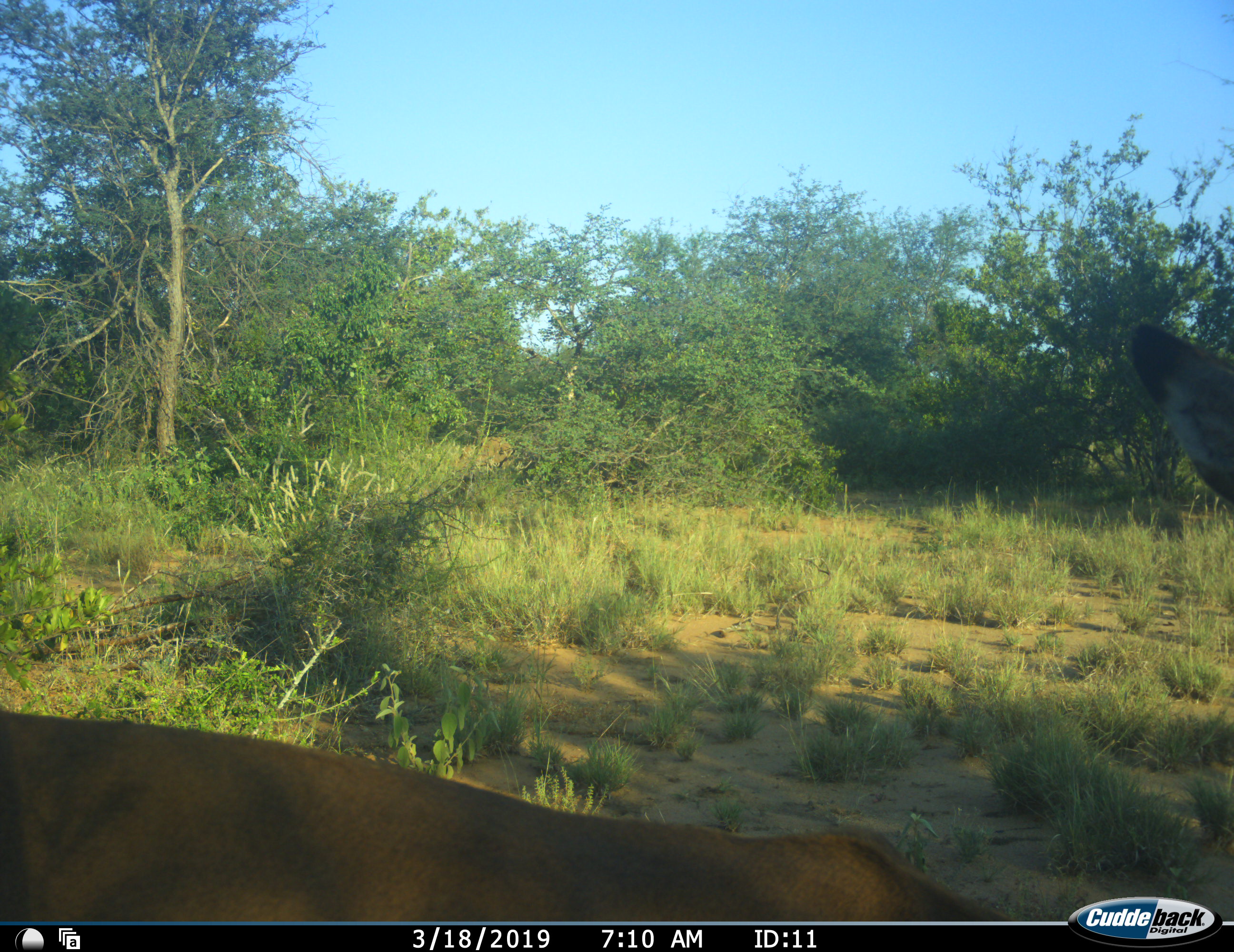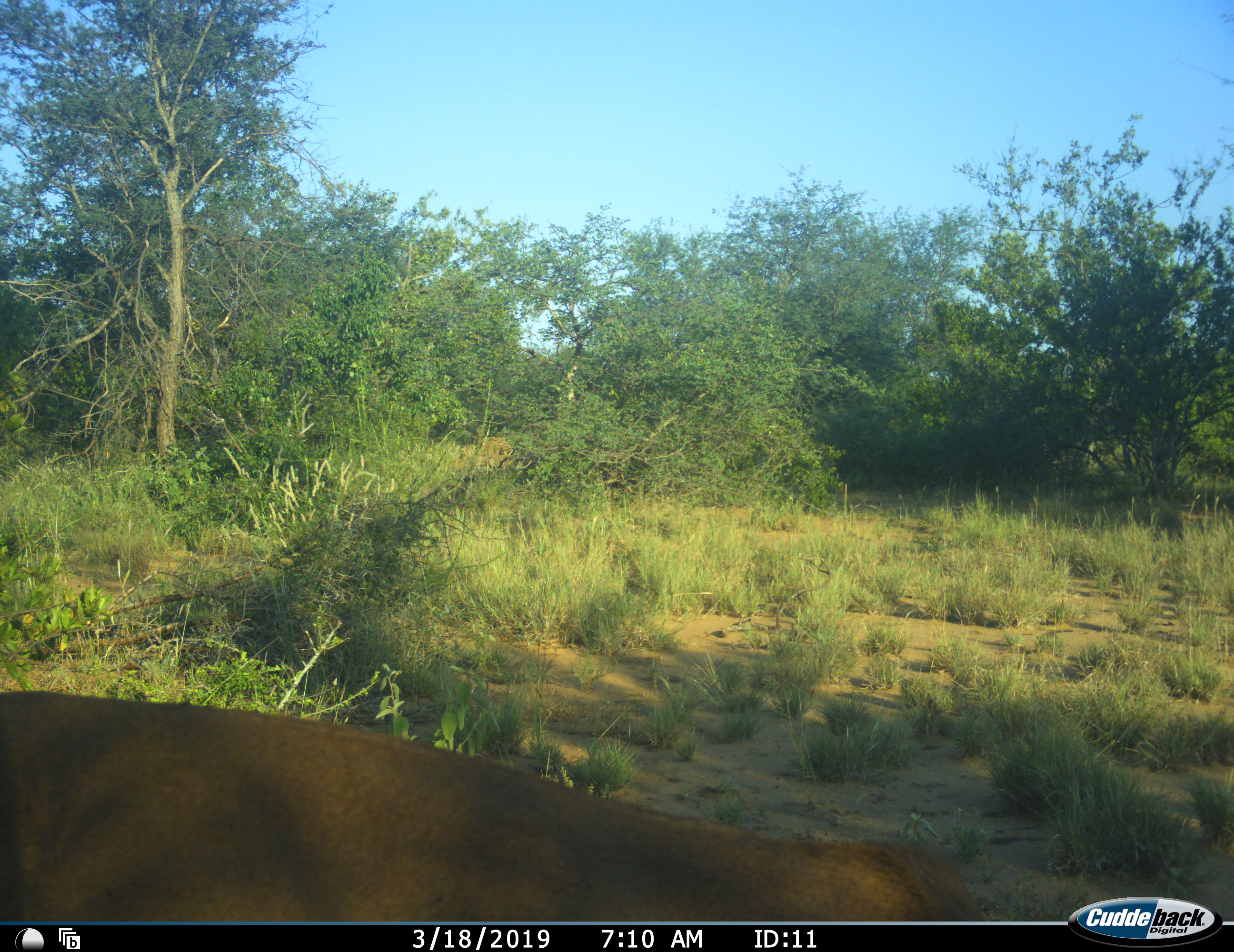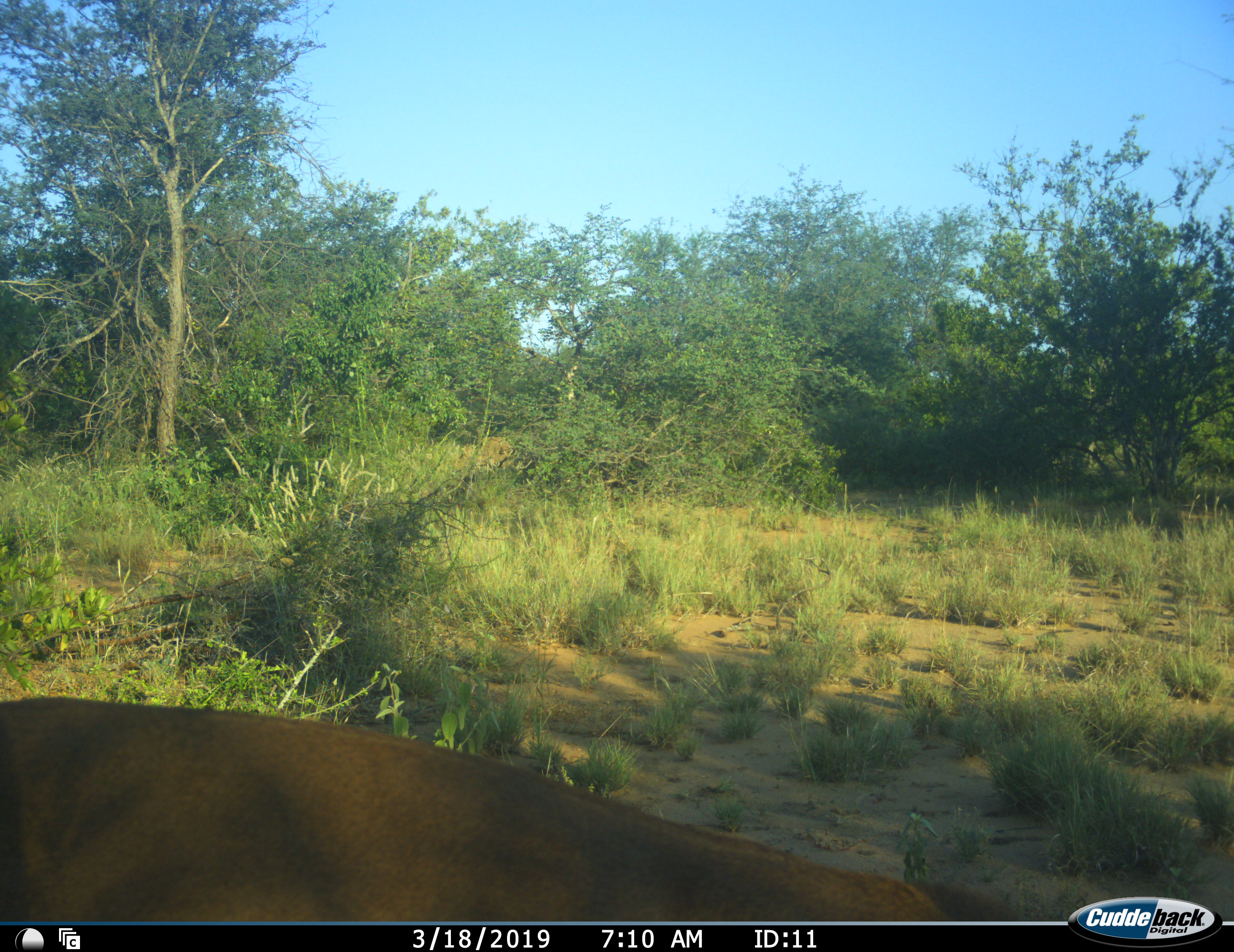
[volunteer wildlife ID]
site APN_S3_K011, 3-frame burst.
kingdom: Animalia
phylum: Chordata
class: Mammalia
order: Artiodactyla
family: Bovidae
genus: Aepyceros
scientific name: Aepyceros melampus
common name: impala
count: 1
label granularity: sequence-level